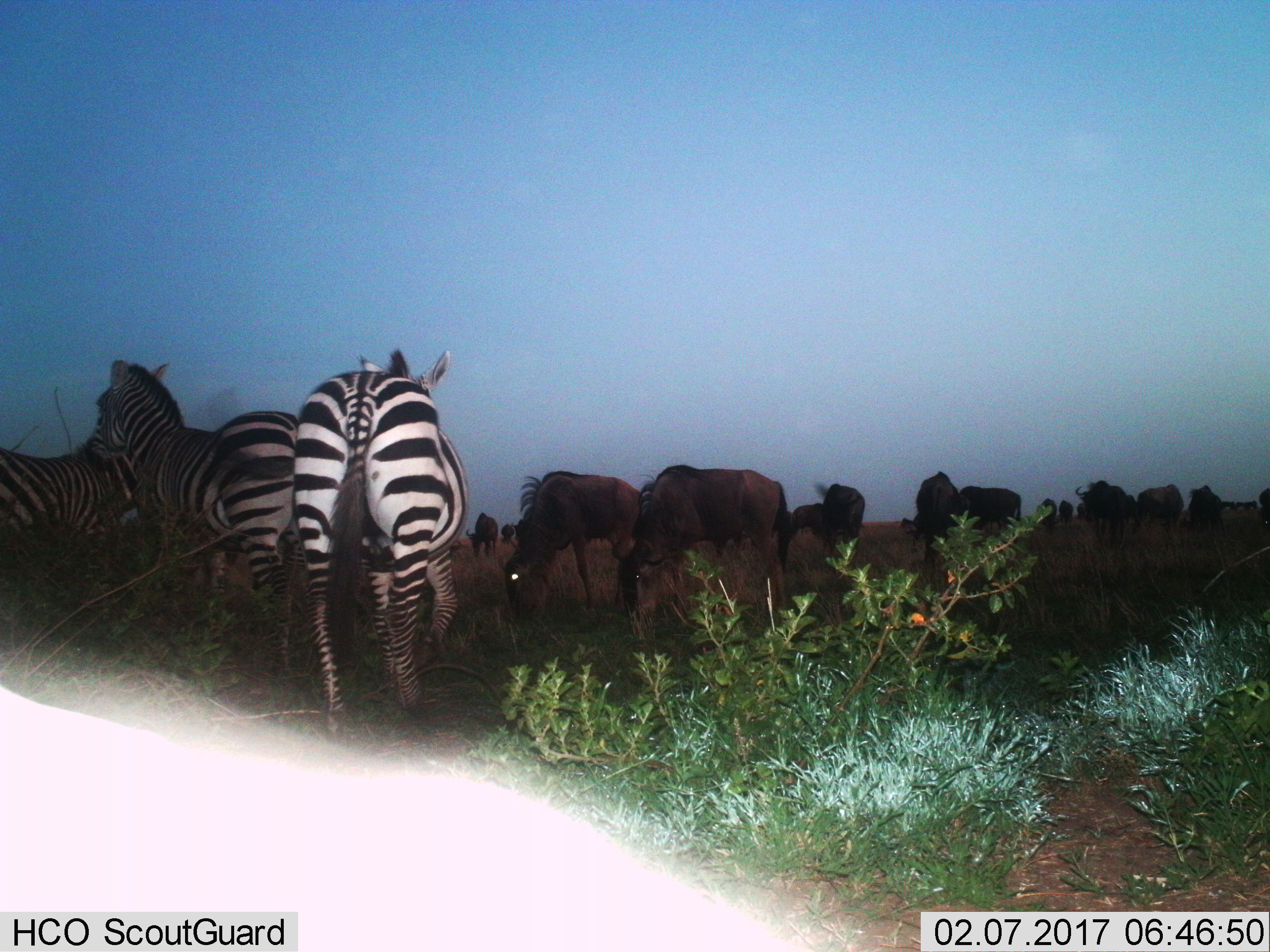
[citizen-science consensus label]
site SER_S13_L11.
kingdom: Animalia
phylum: Chordata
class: Mammalia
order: Artiodactyla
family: Bovidae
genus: Connochaetes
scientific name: Connochaetes taurinus taurinus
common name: blue wildebeest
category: wildebeestblue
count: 11-50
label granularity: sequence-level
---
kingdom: Animalia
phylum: Chordata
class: Mammalia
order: Perissodactyla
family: Equidae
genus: Equus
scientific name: Equus quagga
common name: plains zebra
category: zebraplains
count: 3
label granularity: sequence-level